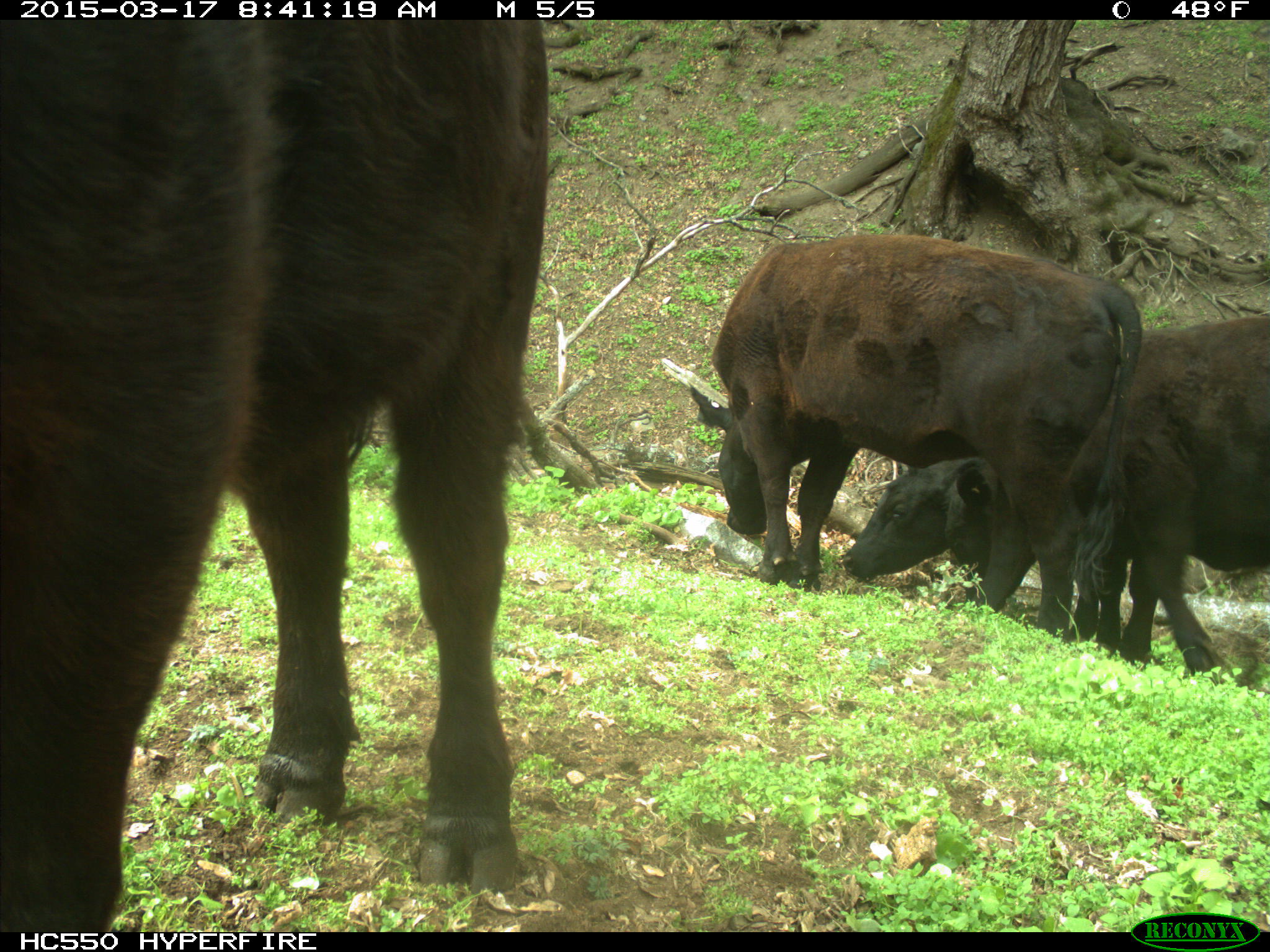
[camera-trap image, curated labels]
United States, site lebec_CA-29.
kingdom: Animalia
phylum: Chordata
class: Mammalia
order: Artiodactyla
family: Bovidae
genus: Bos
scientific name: Bos taurus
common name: domestic cow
Bos taurus (domestic cow).